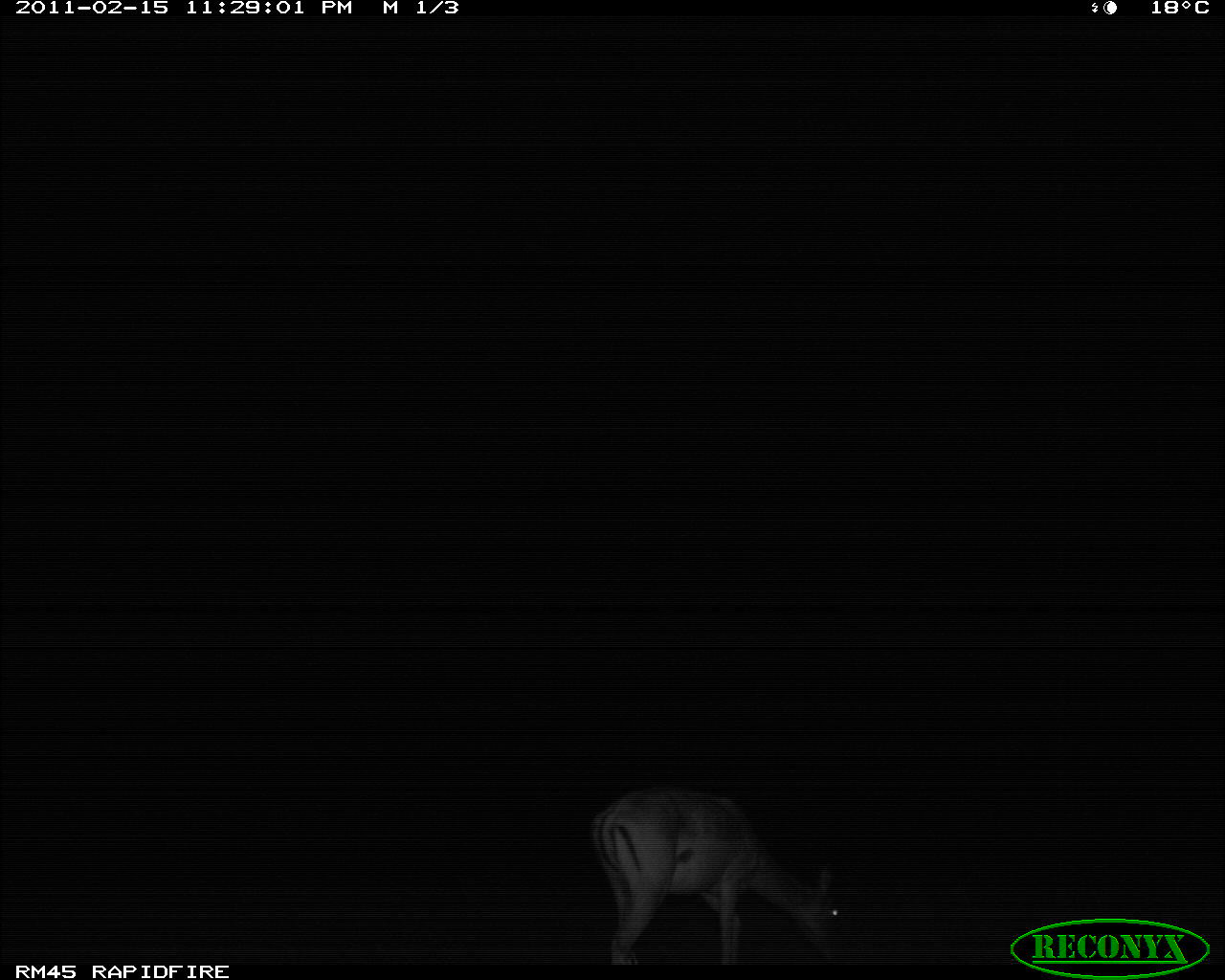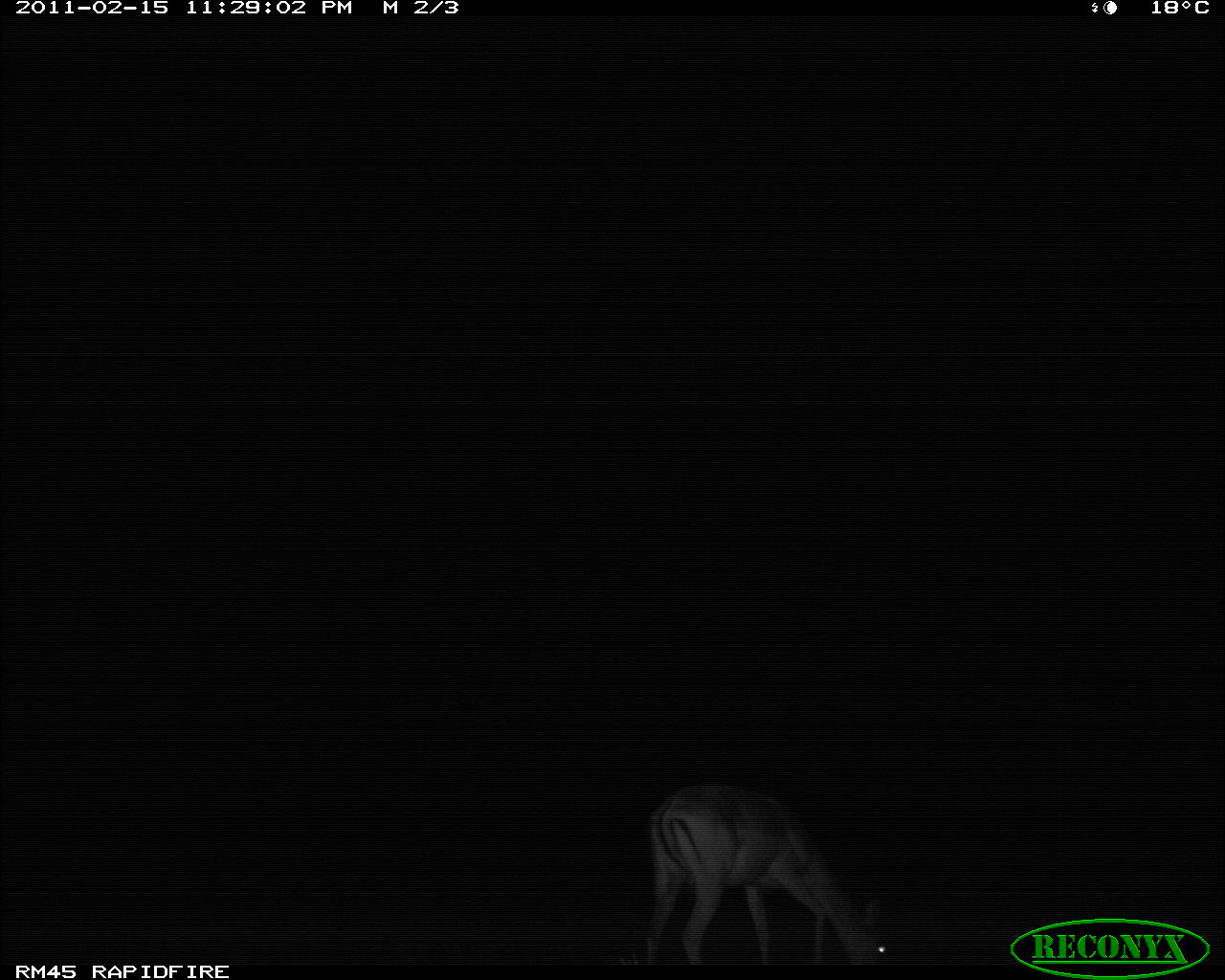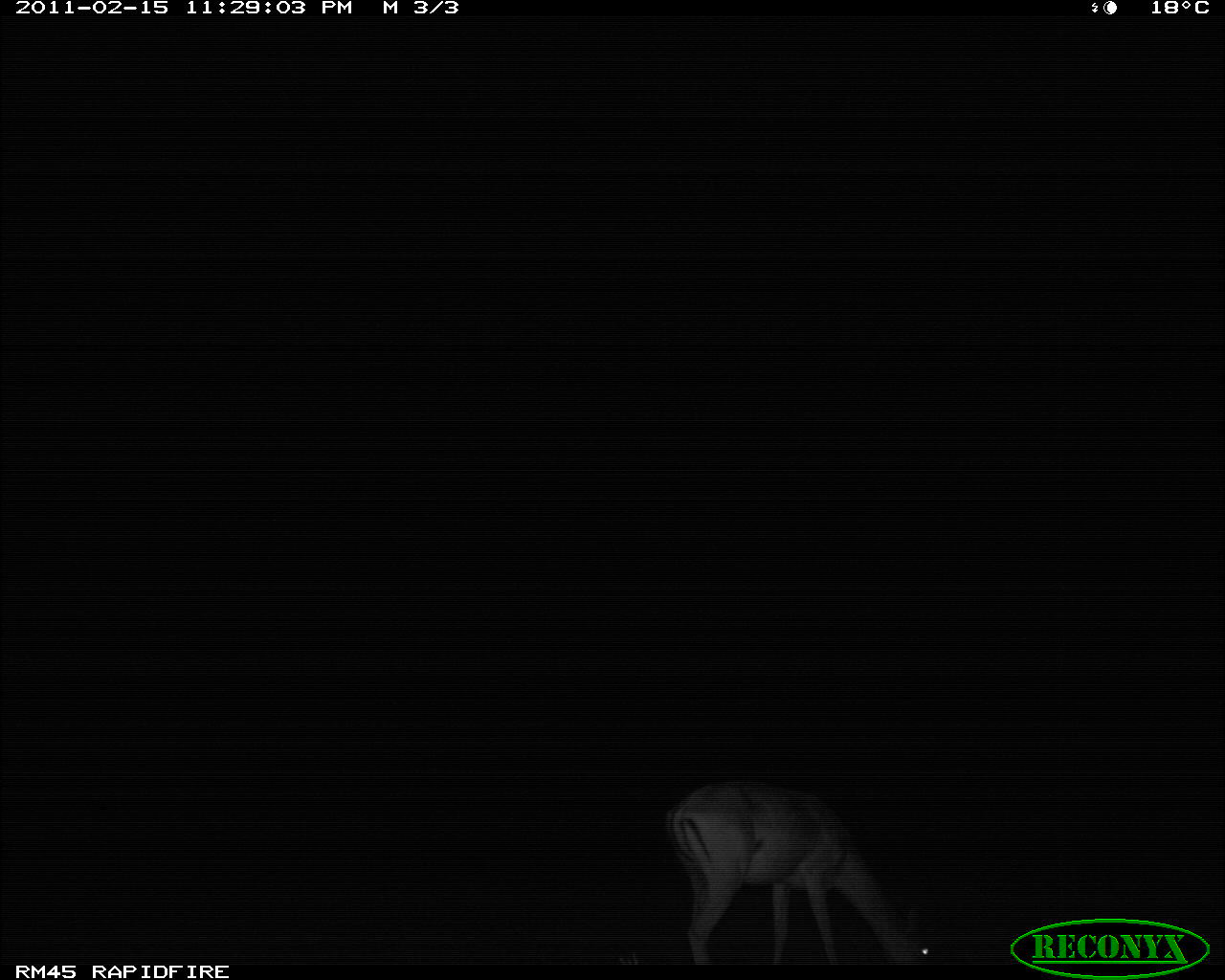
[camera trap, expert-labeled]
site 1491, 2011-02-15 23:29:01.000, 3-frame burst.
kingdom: Animalia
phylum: Chordata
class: Mammalia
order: Artiodactyla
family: Bovidae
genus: Aepyceros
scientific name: Aepyceros melampus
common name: impala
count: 1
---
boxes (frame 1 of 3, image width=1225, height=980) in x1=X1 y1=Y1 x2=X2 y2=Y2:
aepyceros melampus: x1=588 y1=784 x2=843 y2=965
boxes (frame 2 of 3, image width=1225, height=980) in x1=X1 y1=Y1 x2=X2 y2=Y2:
aepyceros melampus: x1=627 y1=779 x2=902 y2=966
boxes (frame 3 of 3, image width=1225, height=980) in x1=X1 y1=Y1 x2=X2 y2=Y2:
aepyceros melampus: x1=665 y1=781 x2=931 y2=963